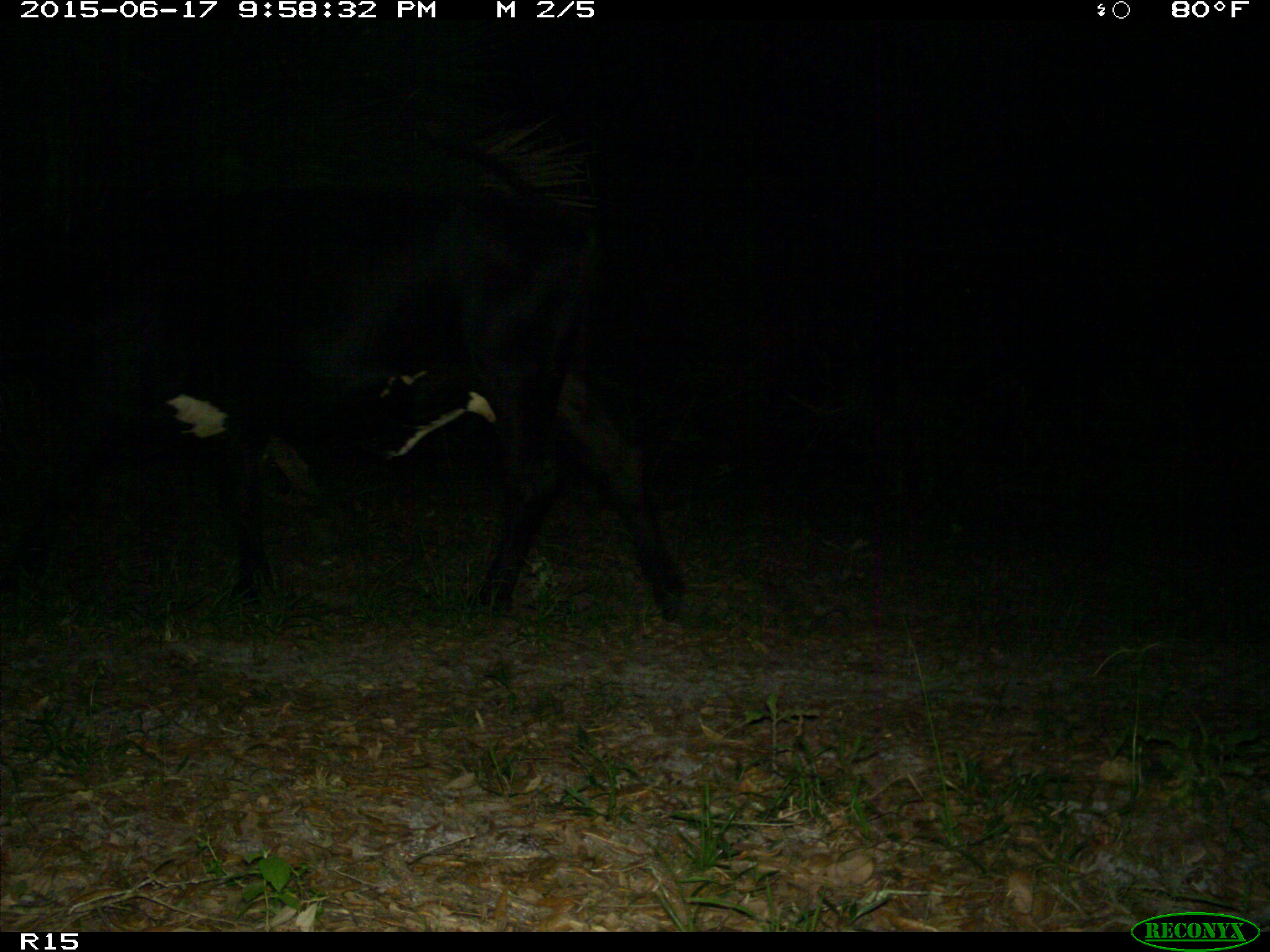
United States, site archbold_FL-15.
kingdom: Animalia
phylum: Chordata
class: Mammalia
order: Artiodactyla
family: Bovidae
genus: Bos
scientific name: Bos taurus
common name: domestic cow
Bos taurus (domestic cow).